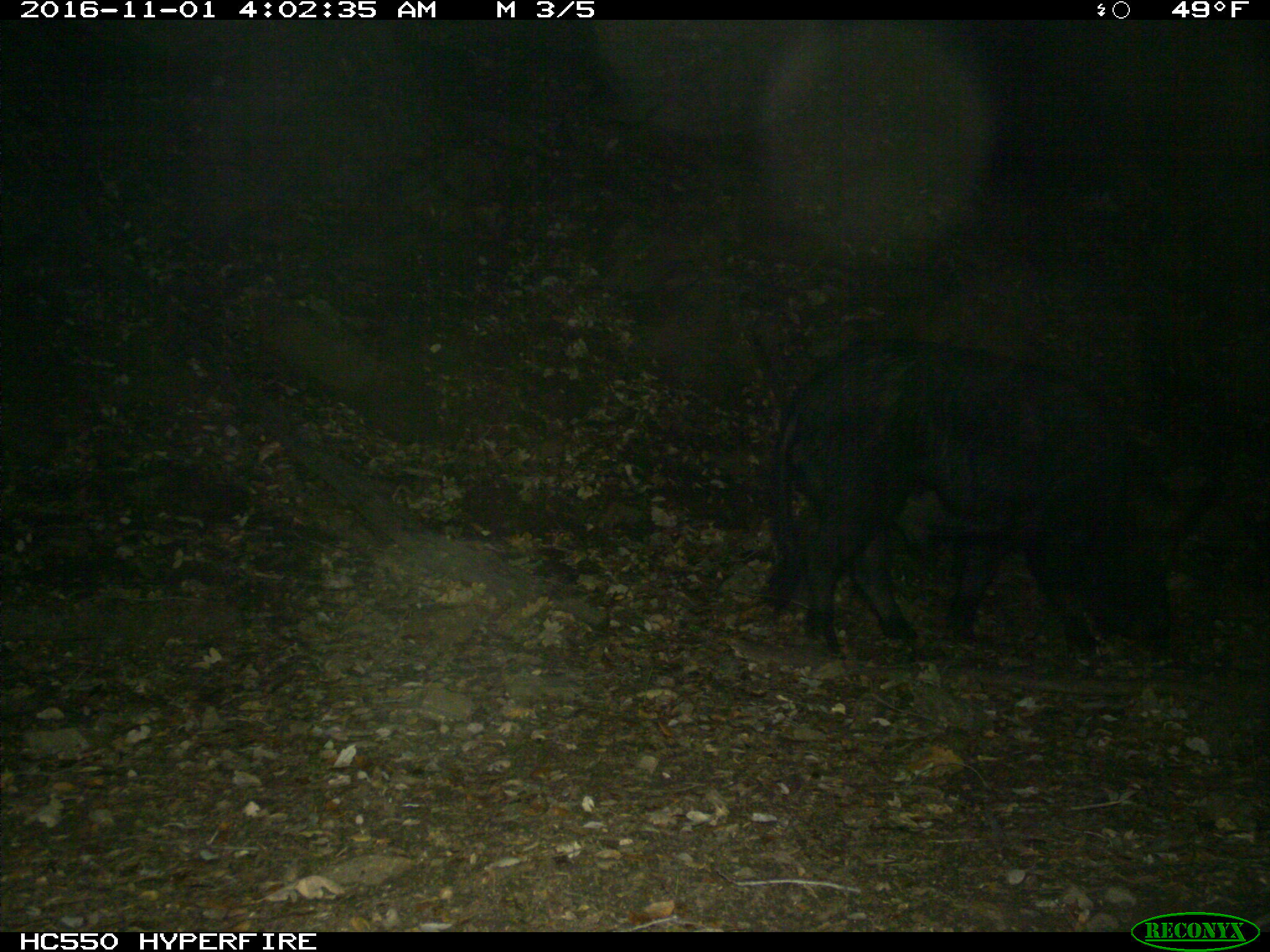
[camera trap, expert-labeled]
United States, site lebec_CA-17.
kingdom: Animalia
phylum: Chordata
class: Mammalia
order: Artiodactyla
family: Suidae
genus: Sus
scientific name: Sus scrofa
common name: wild boar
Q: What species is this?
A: Sus scrofa (wild boar).